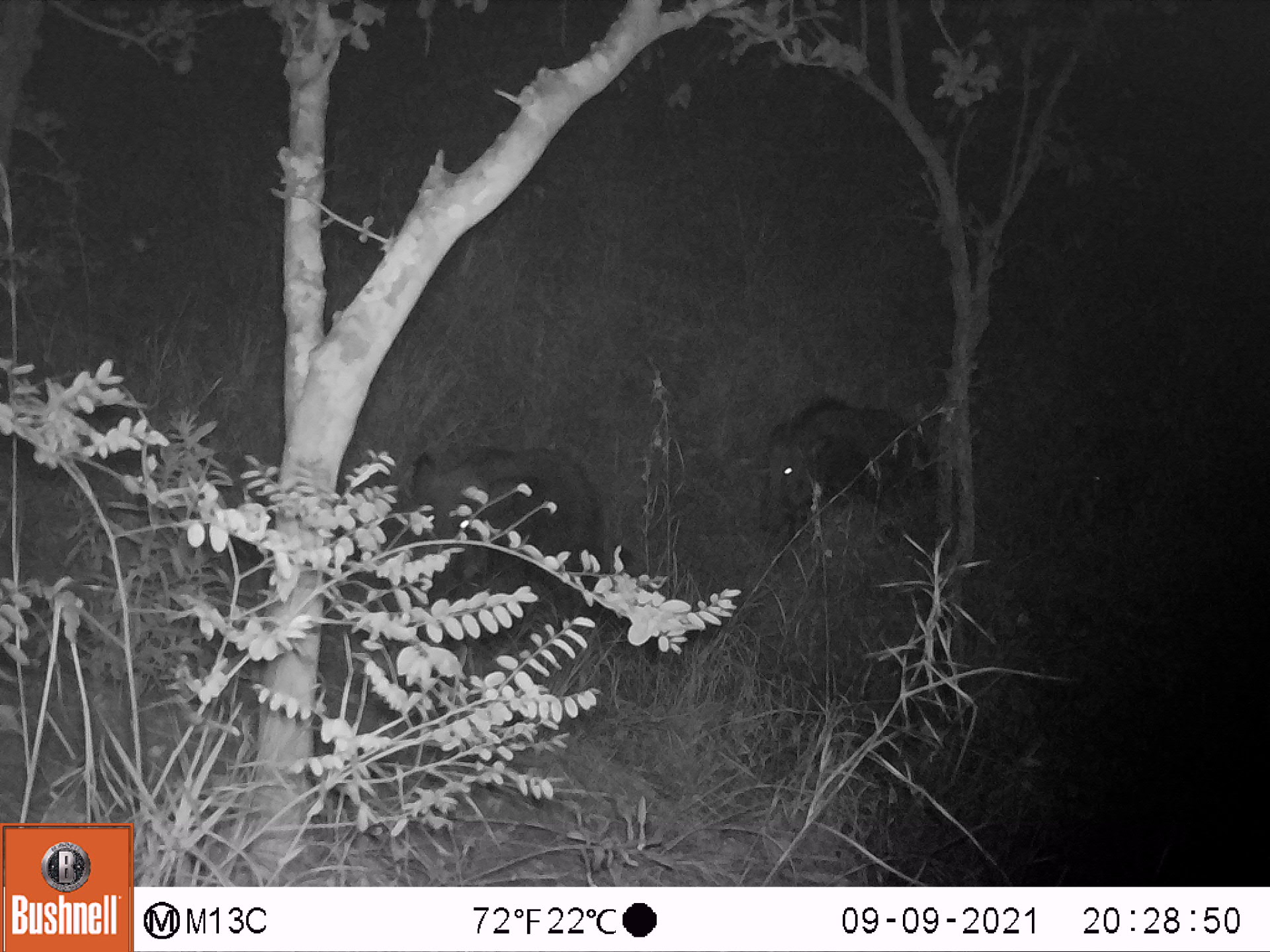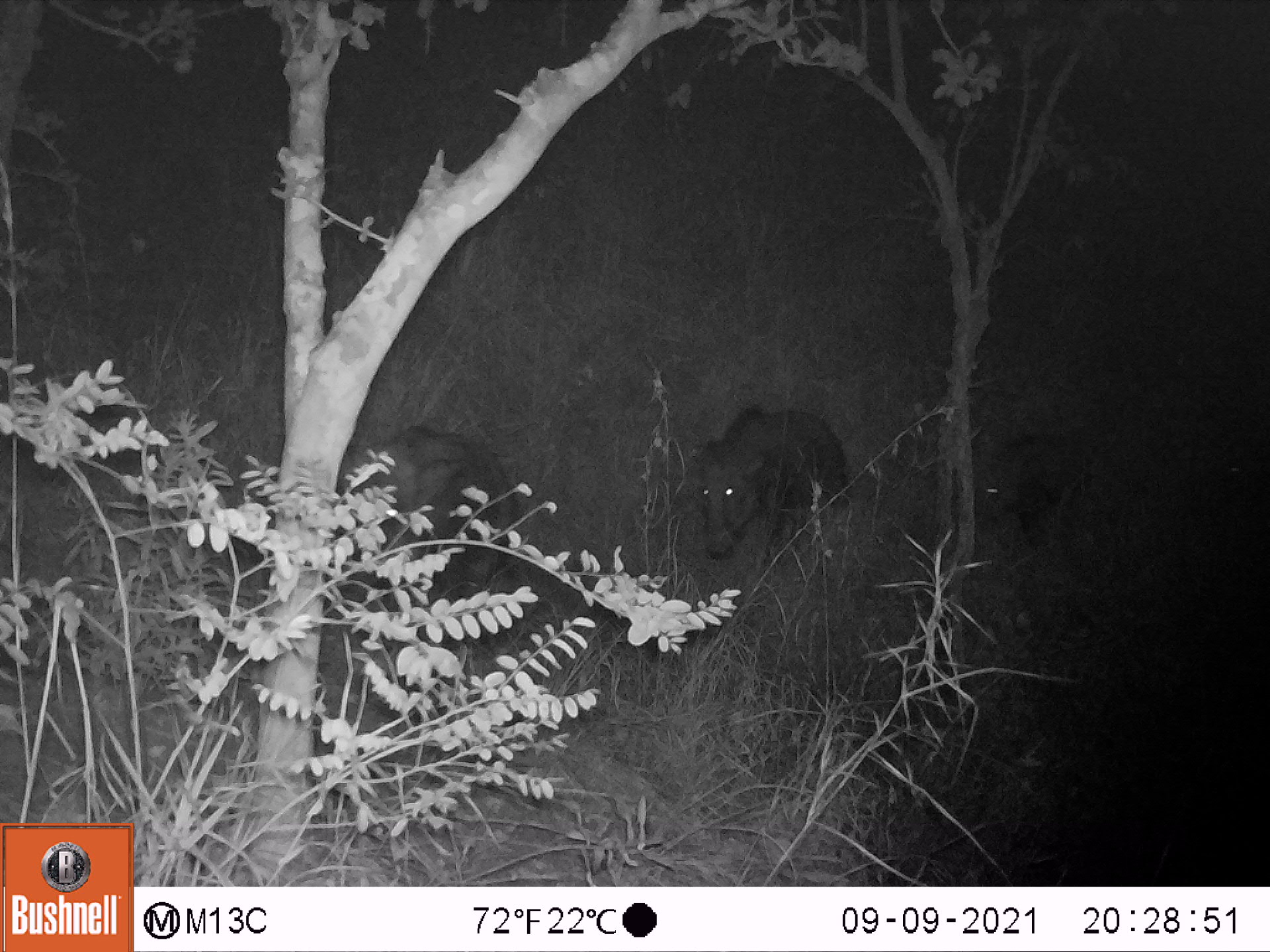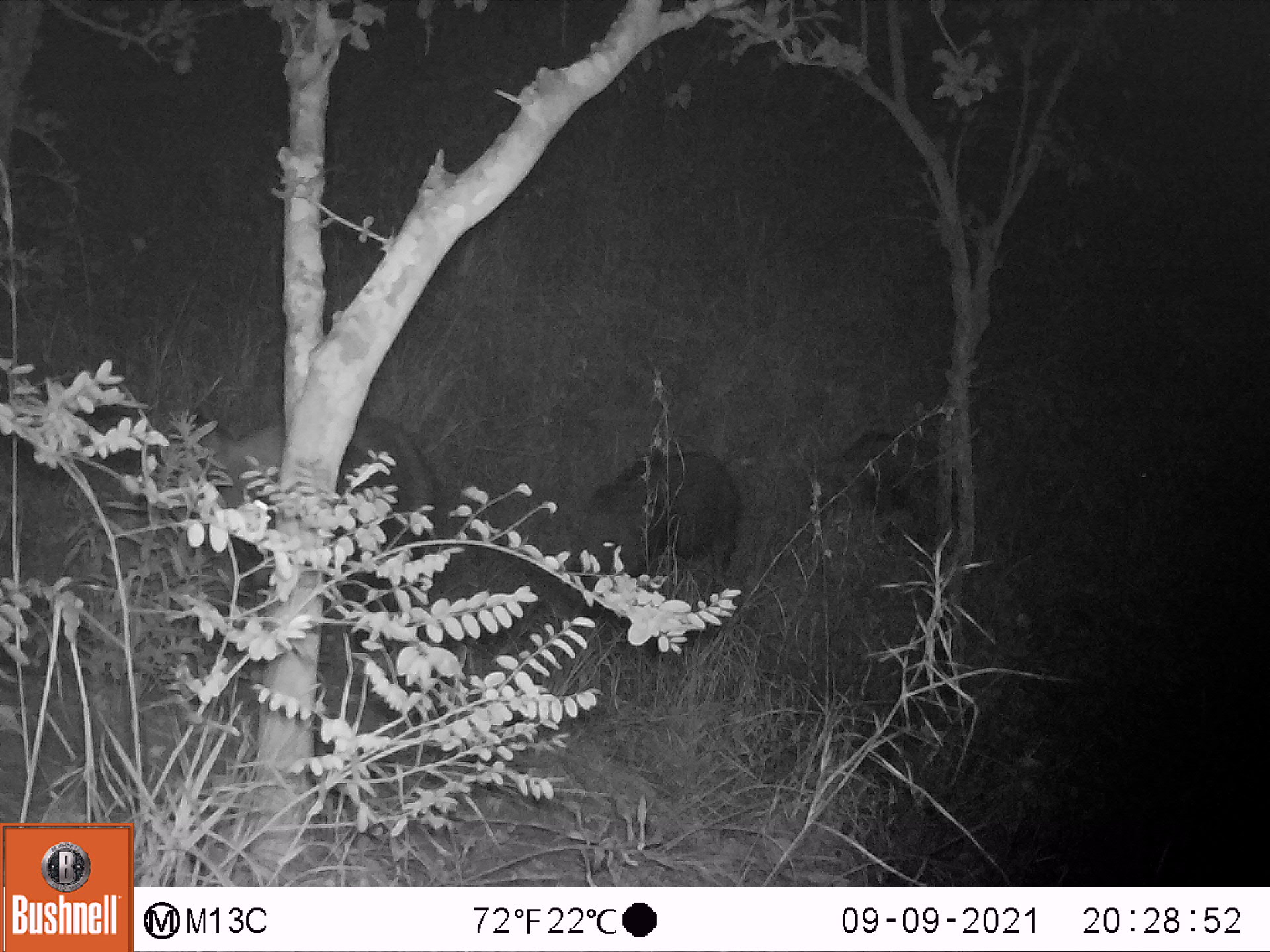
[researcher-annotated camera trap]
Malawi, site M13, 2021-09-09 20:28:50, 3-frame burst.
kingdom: Animalia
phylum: Chordata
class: Mammalia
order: Artiodactyla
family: Suidae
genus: Potamochoerus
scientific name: Potamochoerus larvatus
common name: bushpig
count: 3